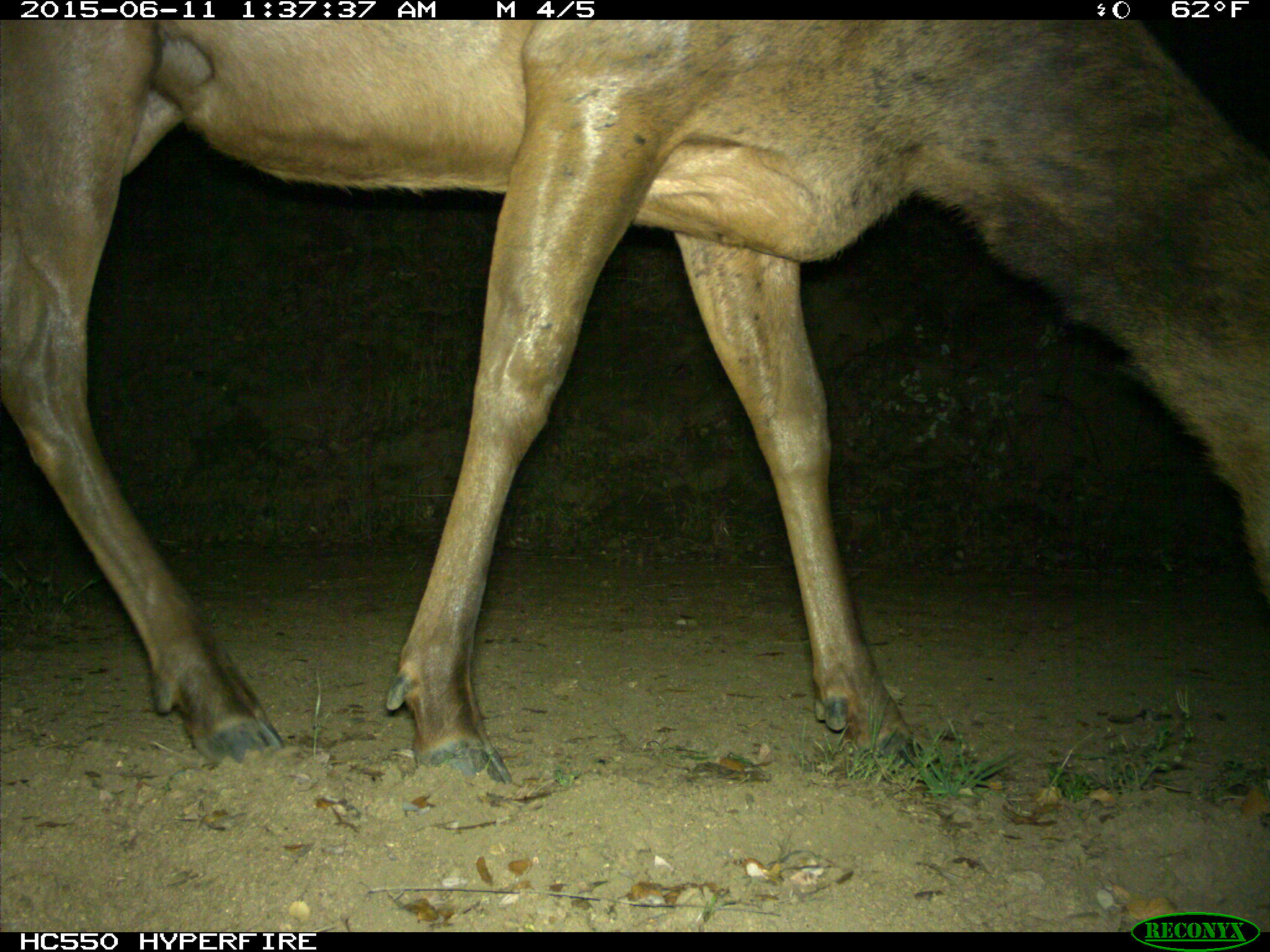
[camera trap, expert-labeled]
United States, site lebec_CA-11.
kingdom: Animalia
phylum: Chordata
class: Mammalia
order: Artiodactyla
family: Cervidae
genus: Cervus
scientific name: Cervus canadensis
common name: elk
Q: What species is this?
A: Cervus canadensis (elk).